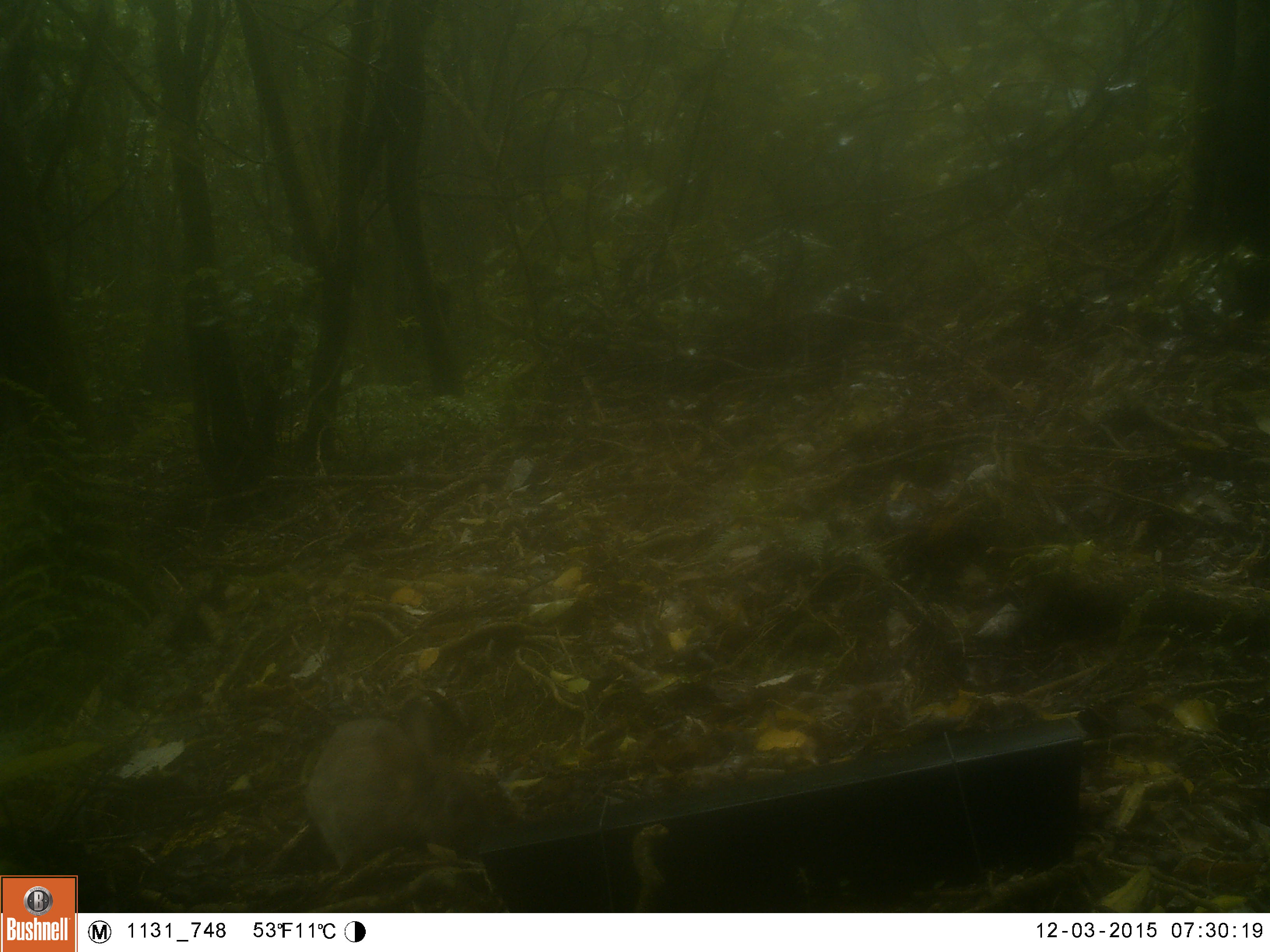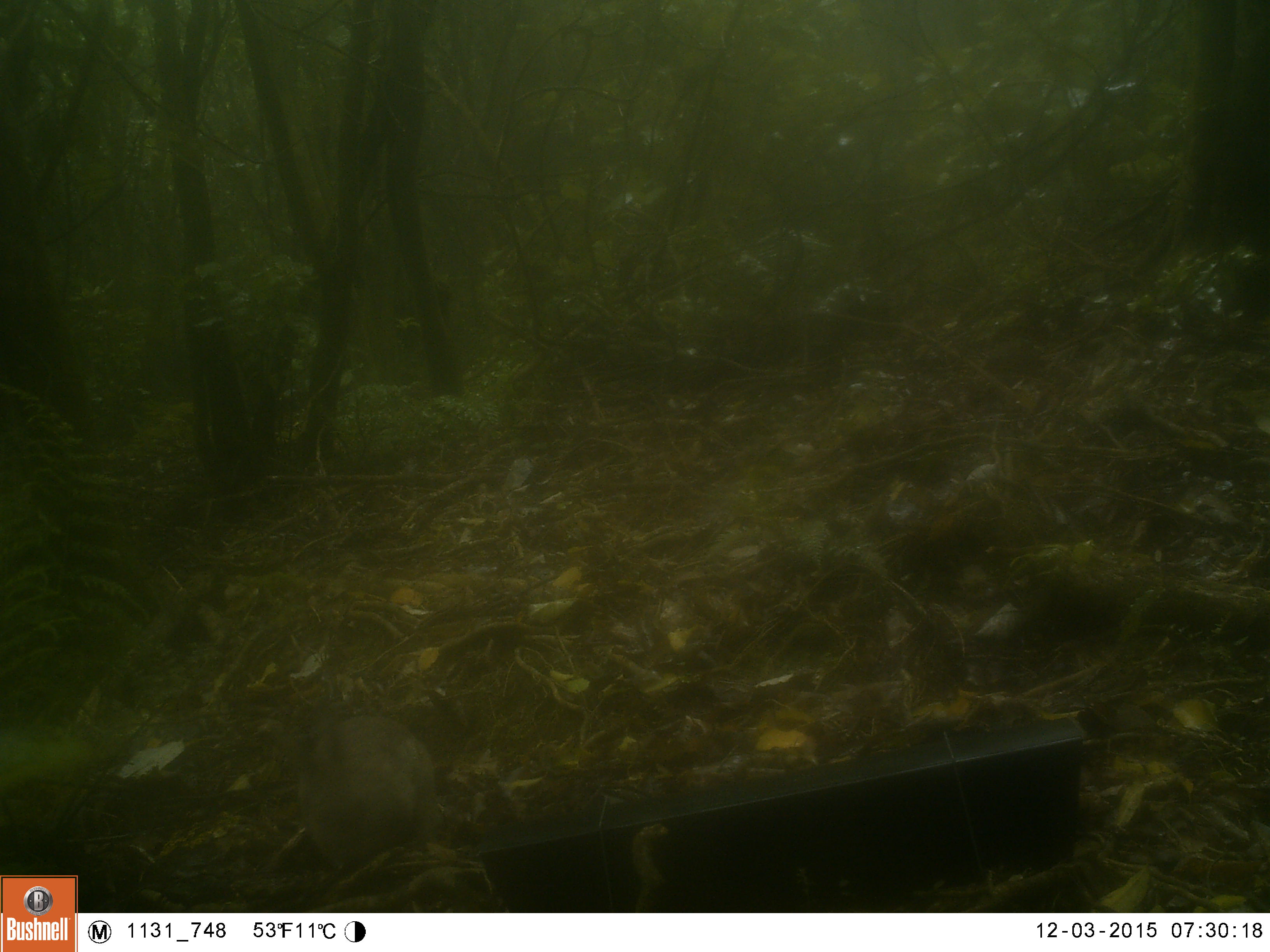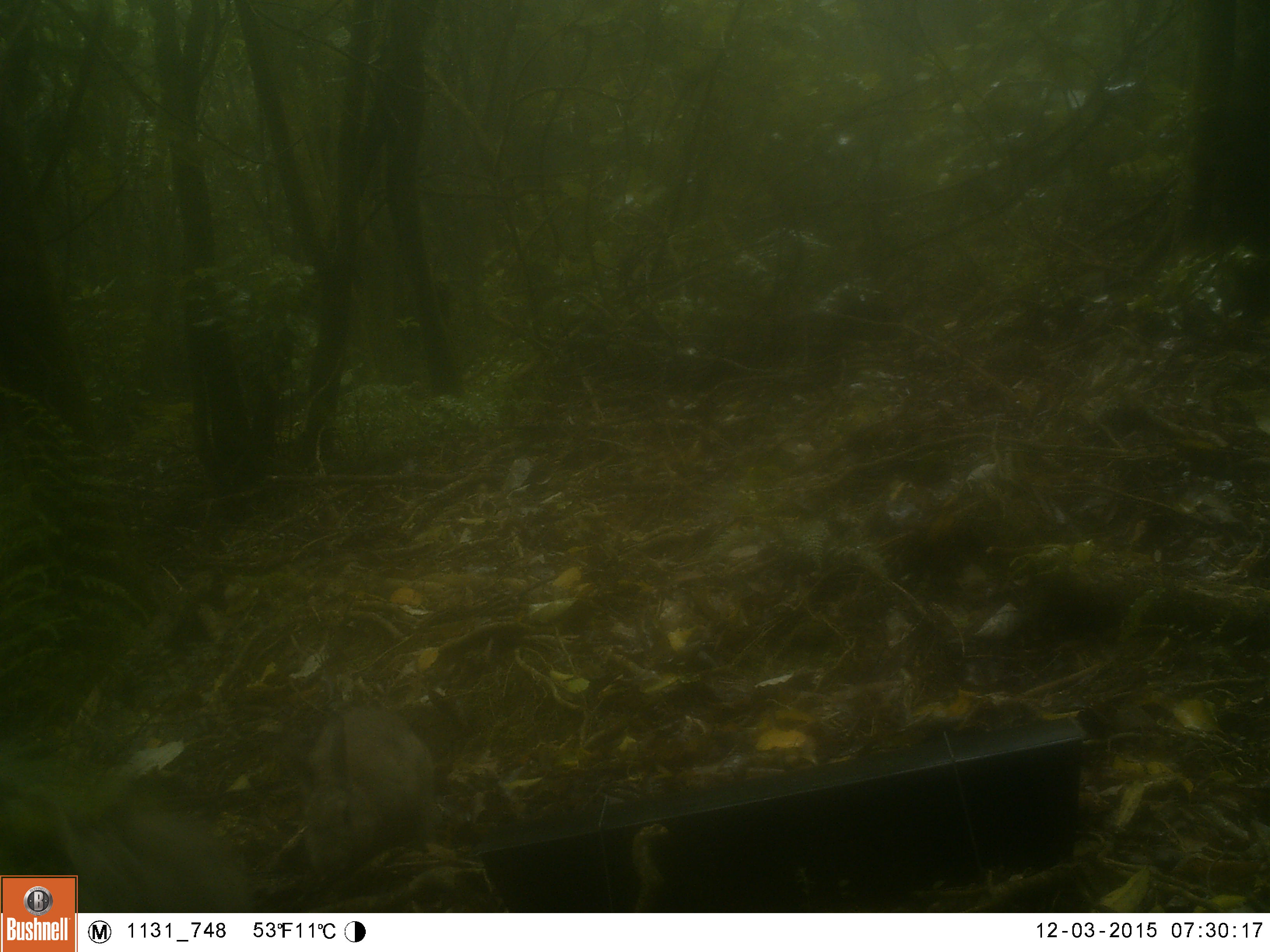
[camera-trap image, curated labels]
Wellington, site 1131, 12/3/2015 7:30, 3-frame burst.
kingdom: Animalia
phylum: Chordata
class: Mammalia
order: Lagomorpha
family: Leporidae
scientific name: Leporidae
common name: rabbit